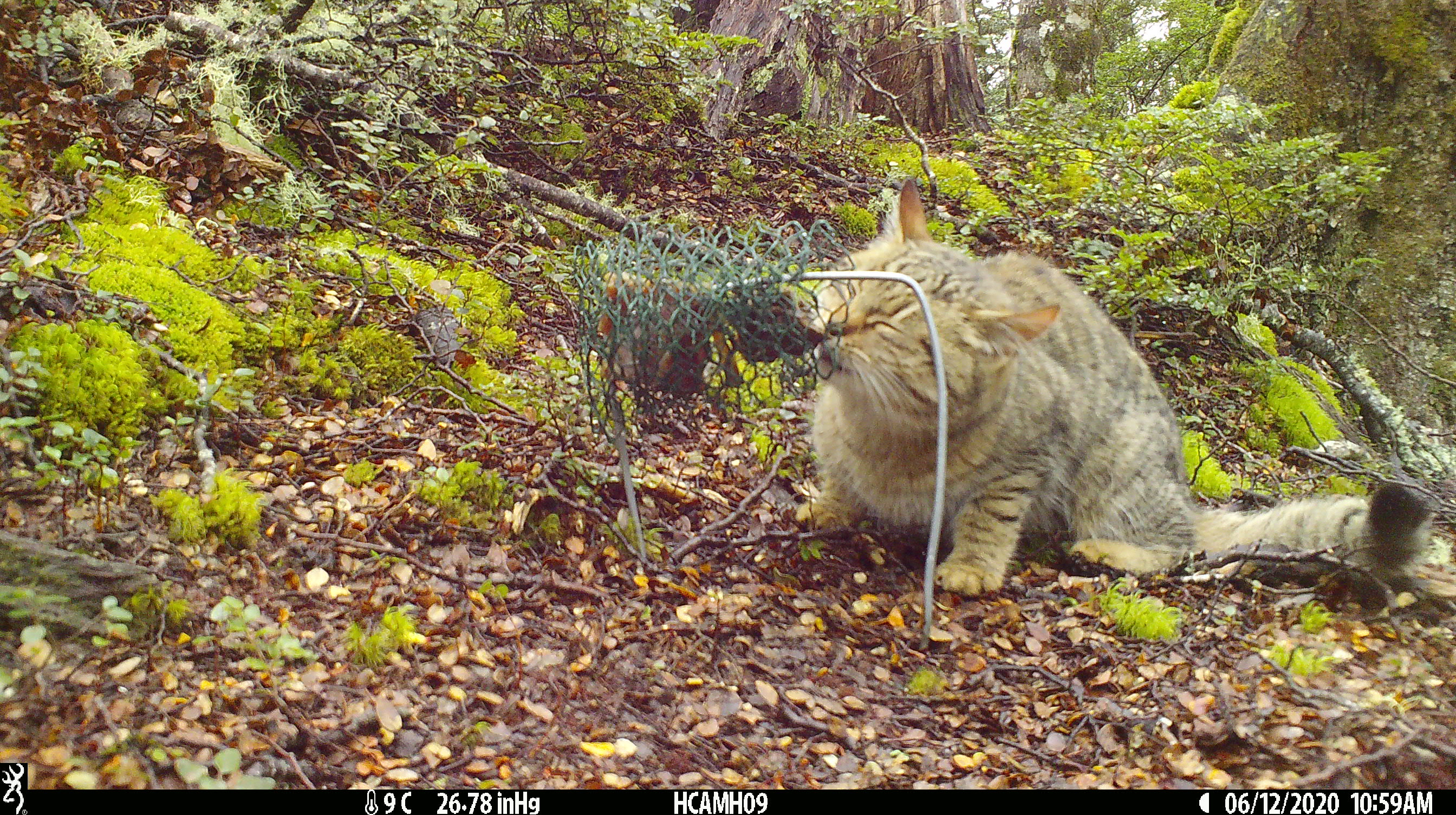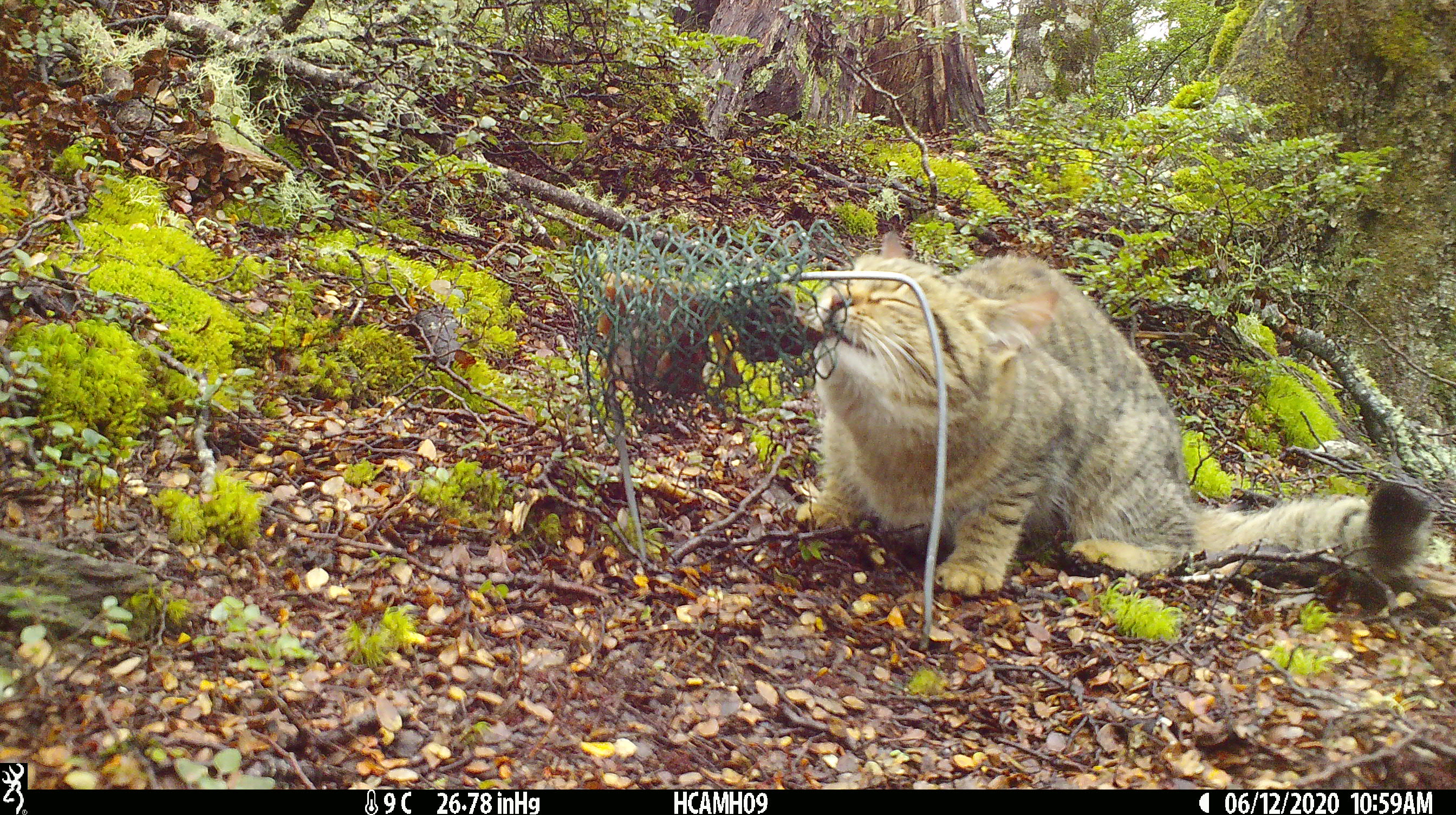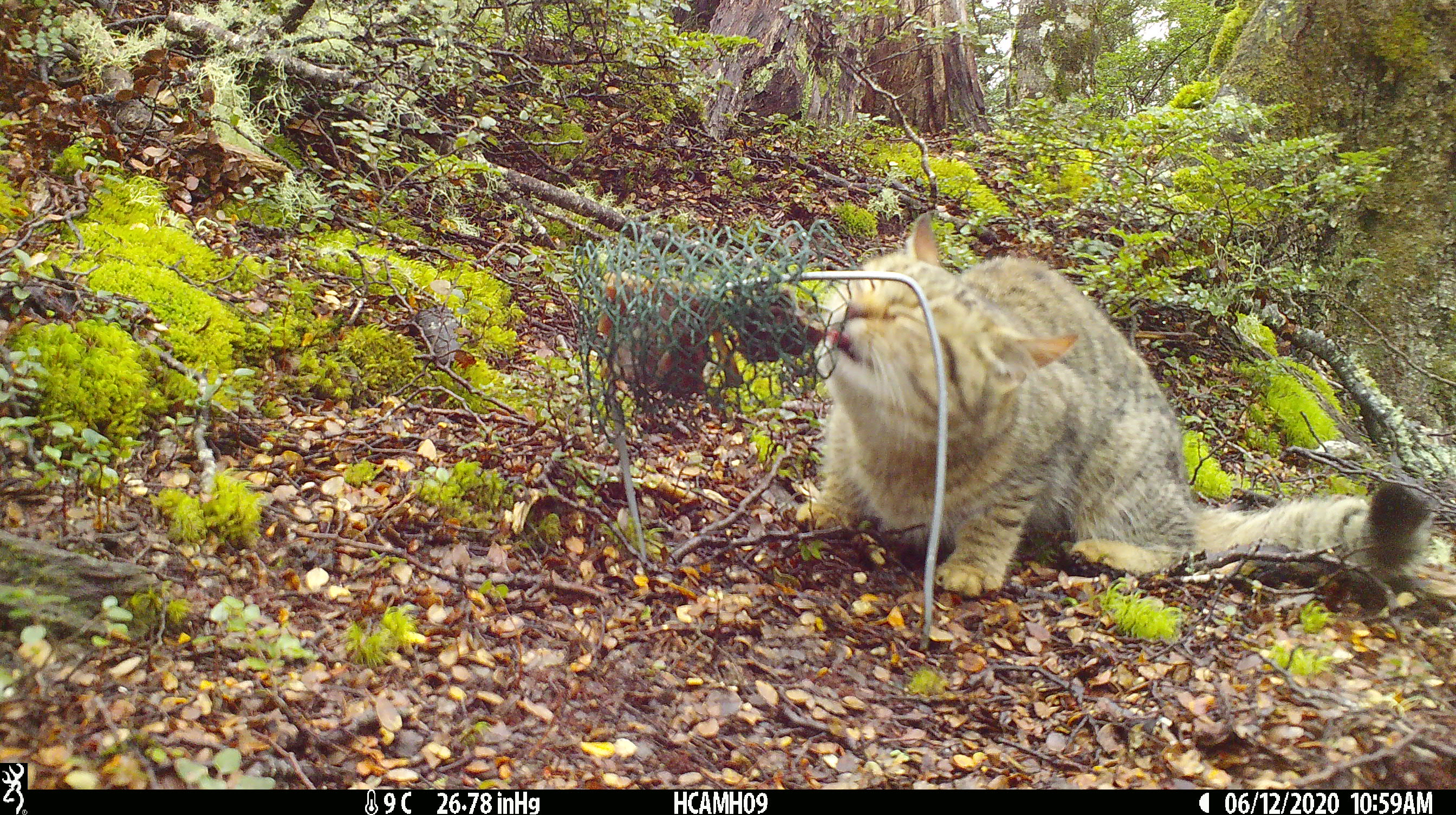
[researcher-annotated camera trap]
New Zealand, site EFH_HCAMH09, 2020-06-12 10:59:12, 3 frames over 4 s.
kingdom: Animalia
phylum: Chordata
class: Mammalia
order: Carnivora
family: Felidae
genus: Felis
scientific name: Felis catus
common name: domestic cat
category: cat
Cat (domestic cat) (Felis catus).